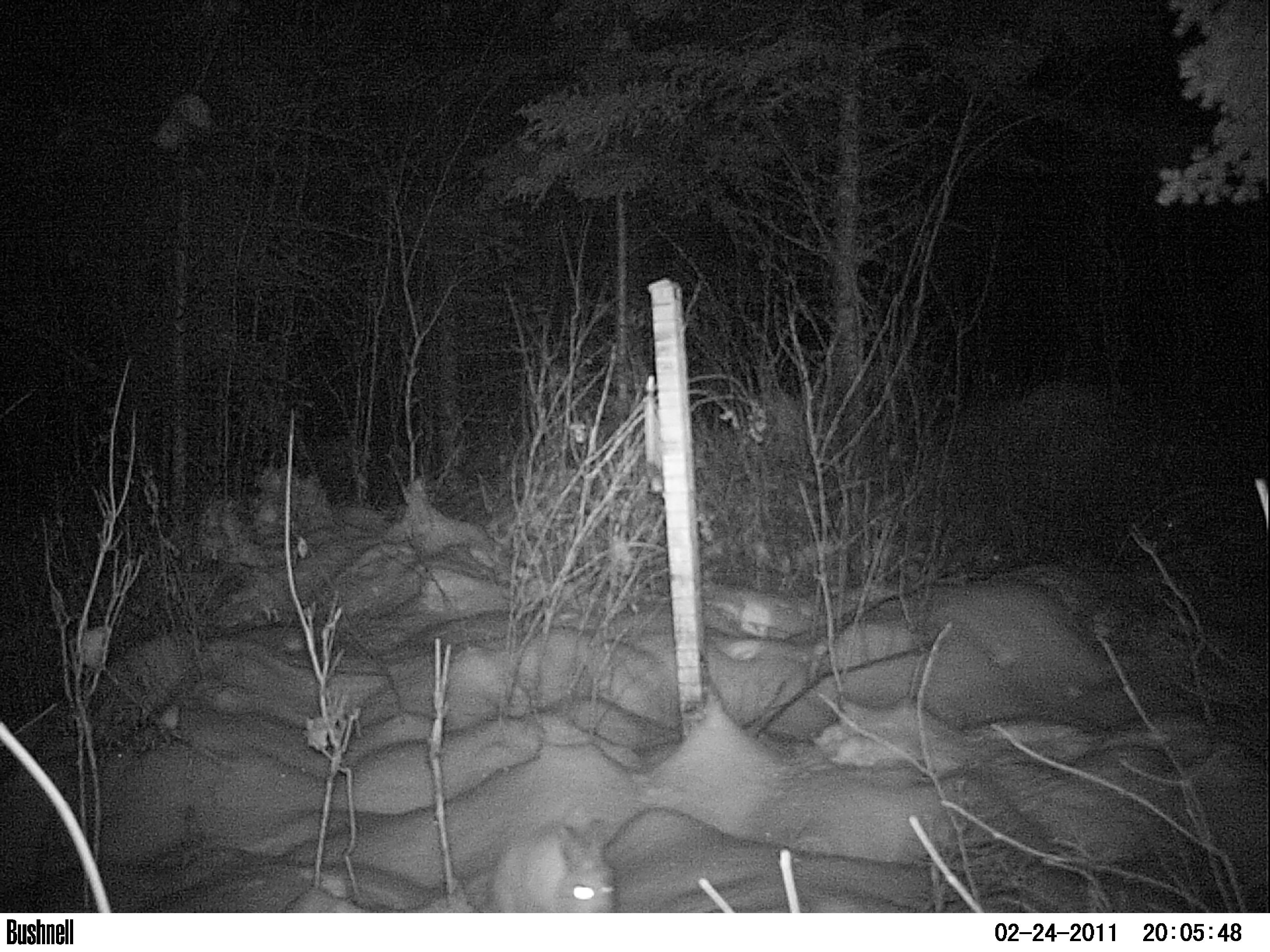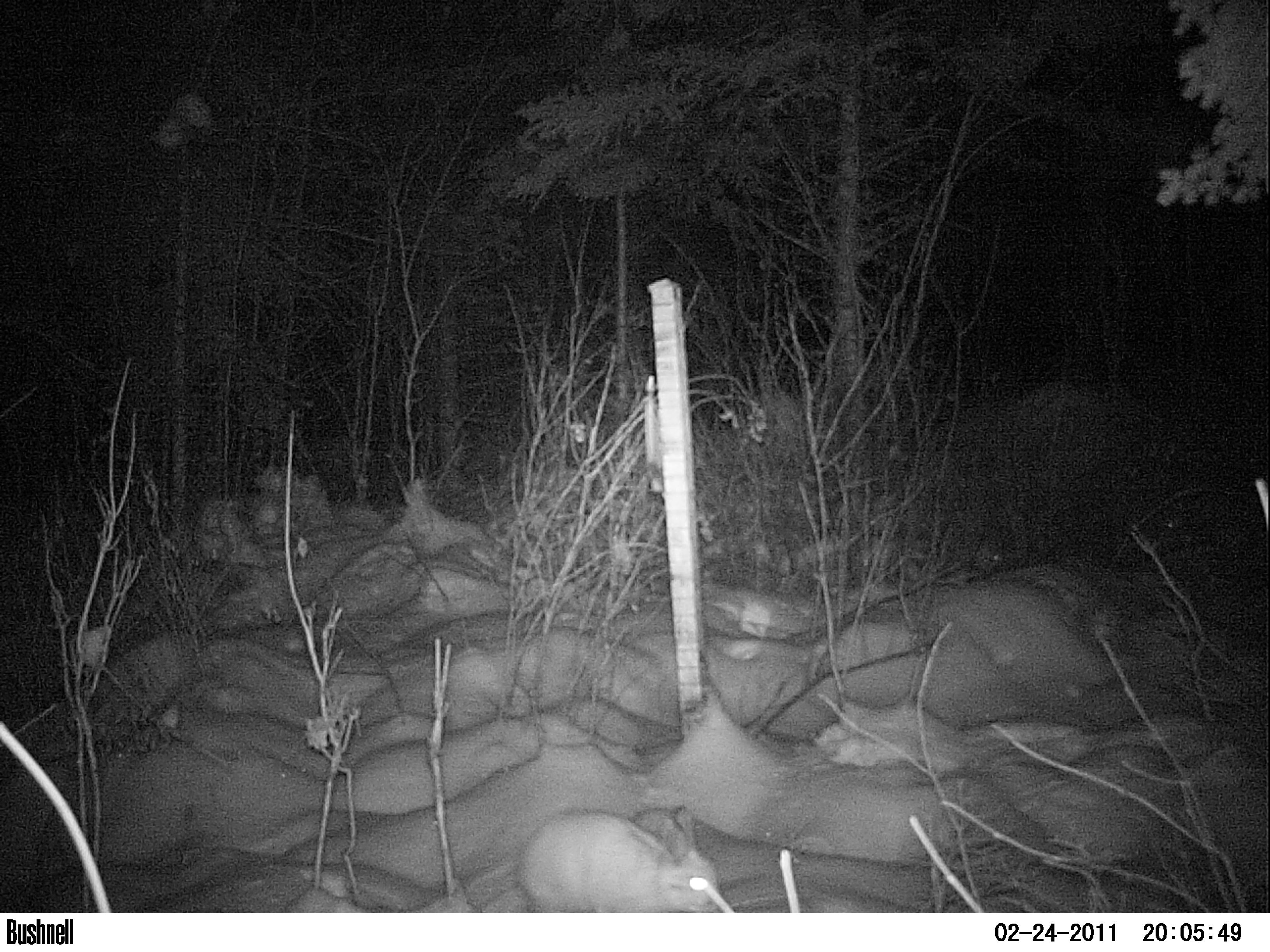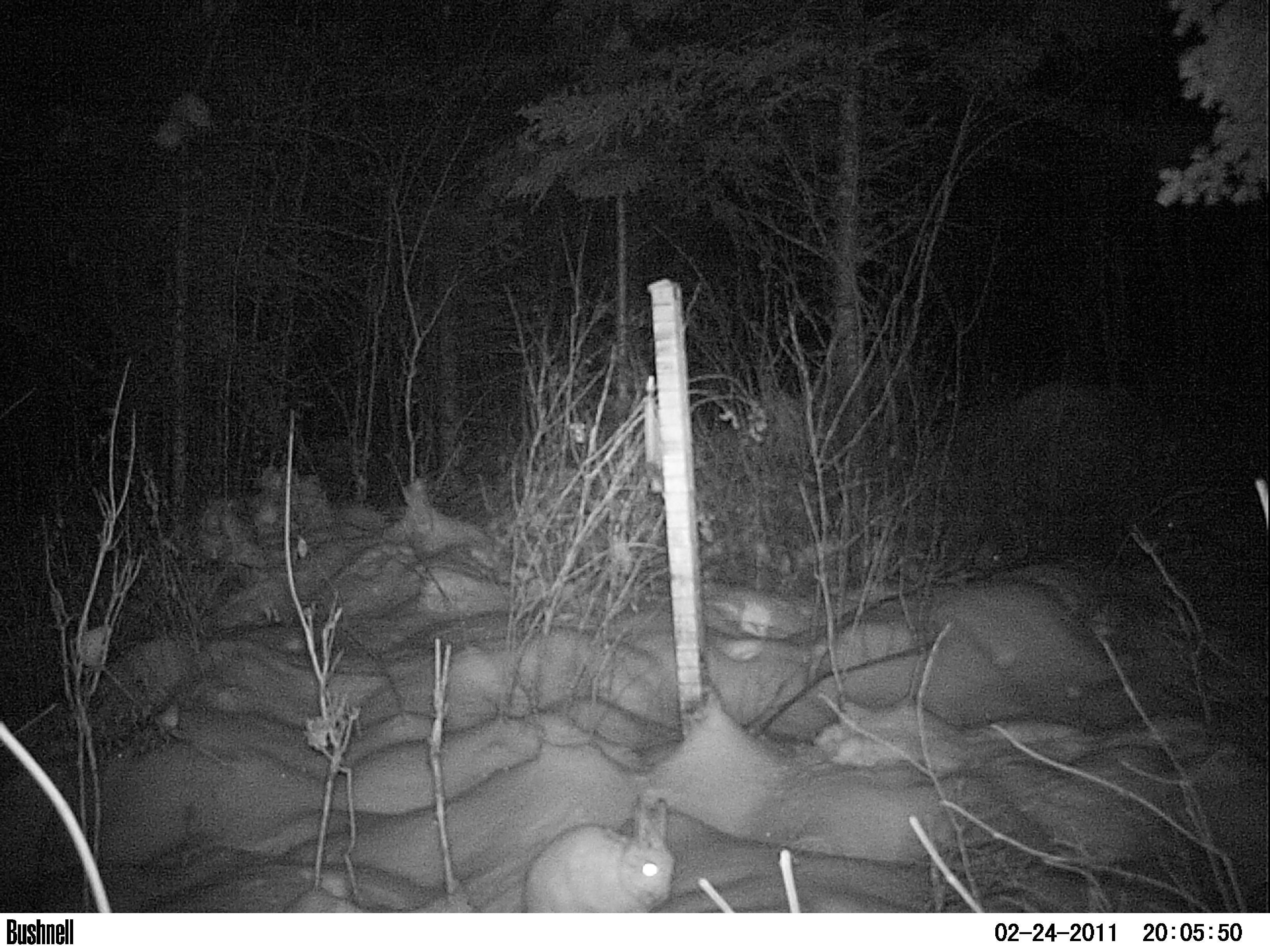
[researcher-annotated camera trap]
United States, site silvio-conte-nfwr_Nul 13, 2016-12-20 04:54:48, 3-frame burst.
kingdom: Animalia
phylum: Chordata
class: Mammalia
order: Lagomorpha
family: Leporidae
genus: Lepus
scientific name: Lepus americanus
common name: snowshoe hare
Snowshoe hare (Lepus americanus).